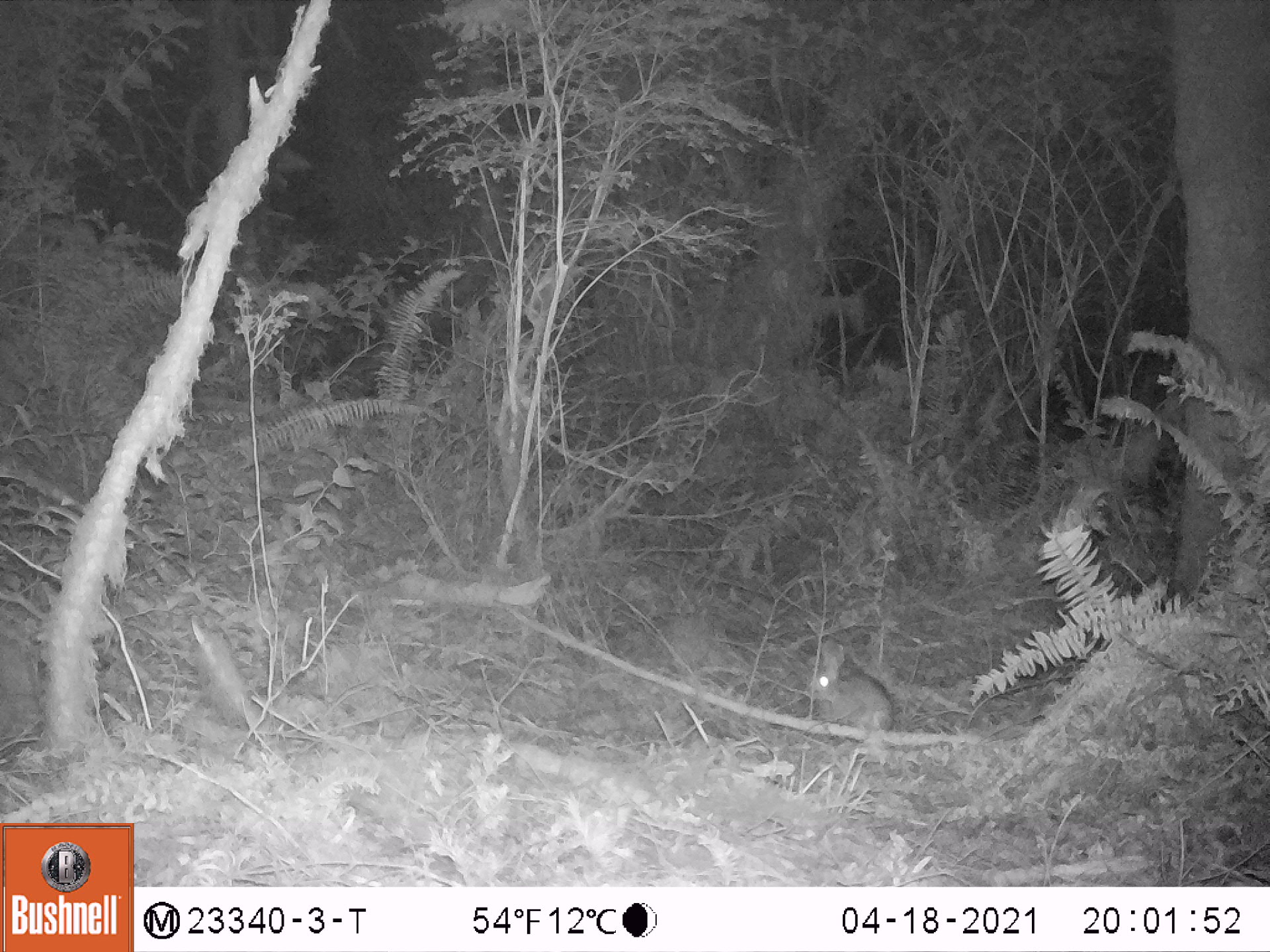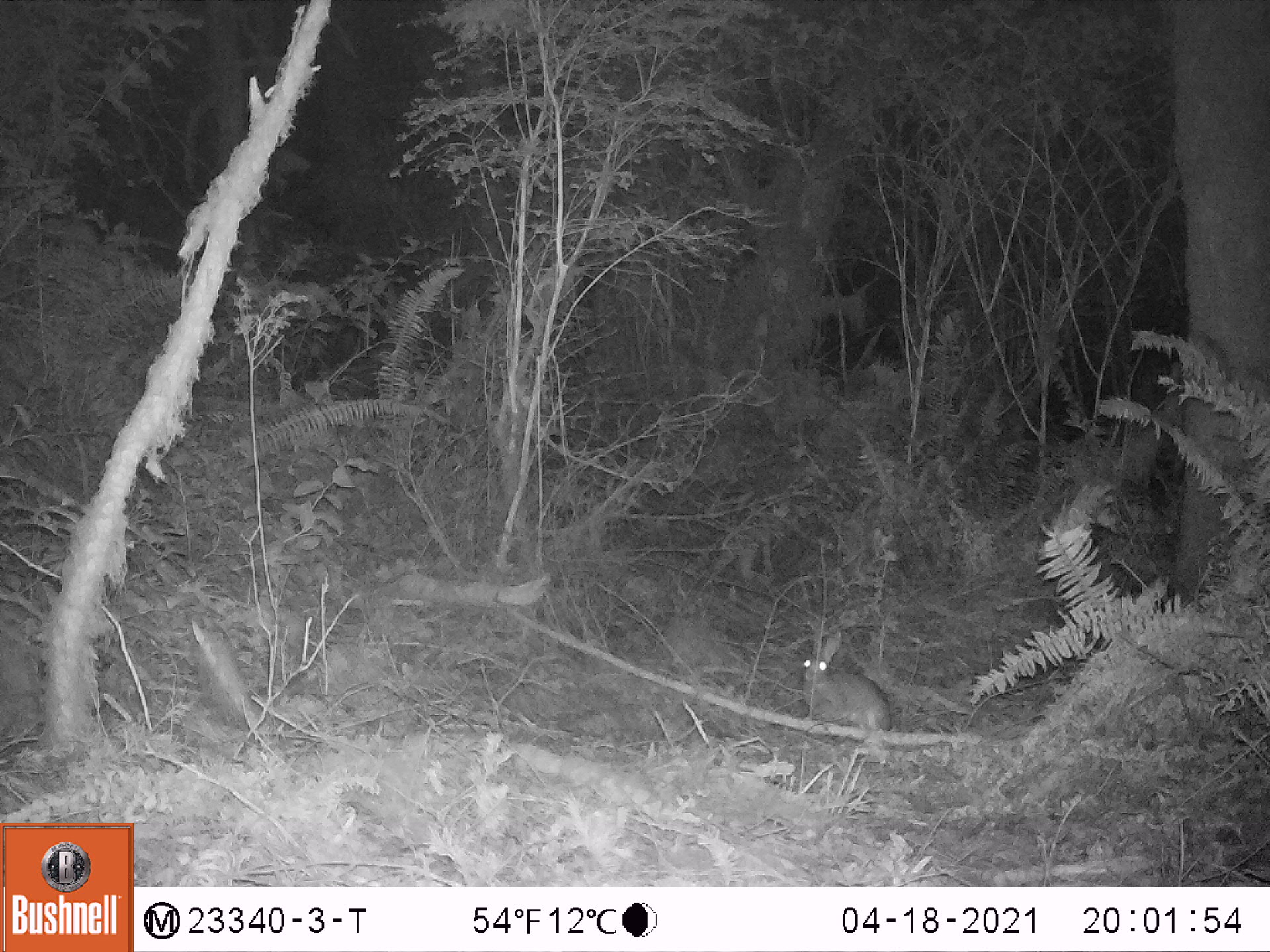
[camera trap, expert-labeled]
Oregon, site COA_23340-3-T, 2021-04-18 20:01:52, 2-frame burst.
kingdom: Animalia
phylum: Chordata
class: Mammalia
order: Lagomorpha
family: Leporidae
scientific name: Leporidae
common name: hares and rabbits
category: leporidae family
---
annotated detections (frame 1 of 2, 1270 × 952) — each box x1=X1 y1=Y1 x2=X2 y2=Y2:
leporidae family: x1=812 y1=642 x2=890 y2=741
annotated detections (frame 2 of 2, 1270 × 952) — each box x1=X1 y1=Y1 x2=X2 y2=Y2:
leporidae family: x1=797 y1=630 x2=899 y2=734